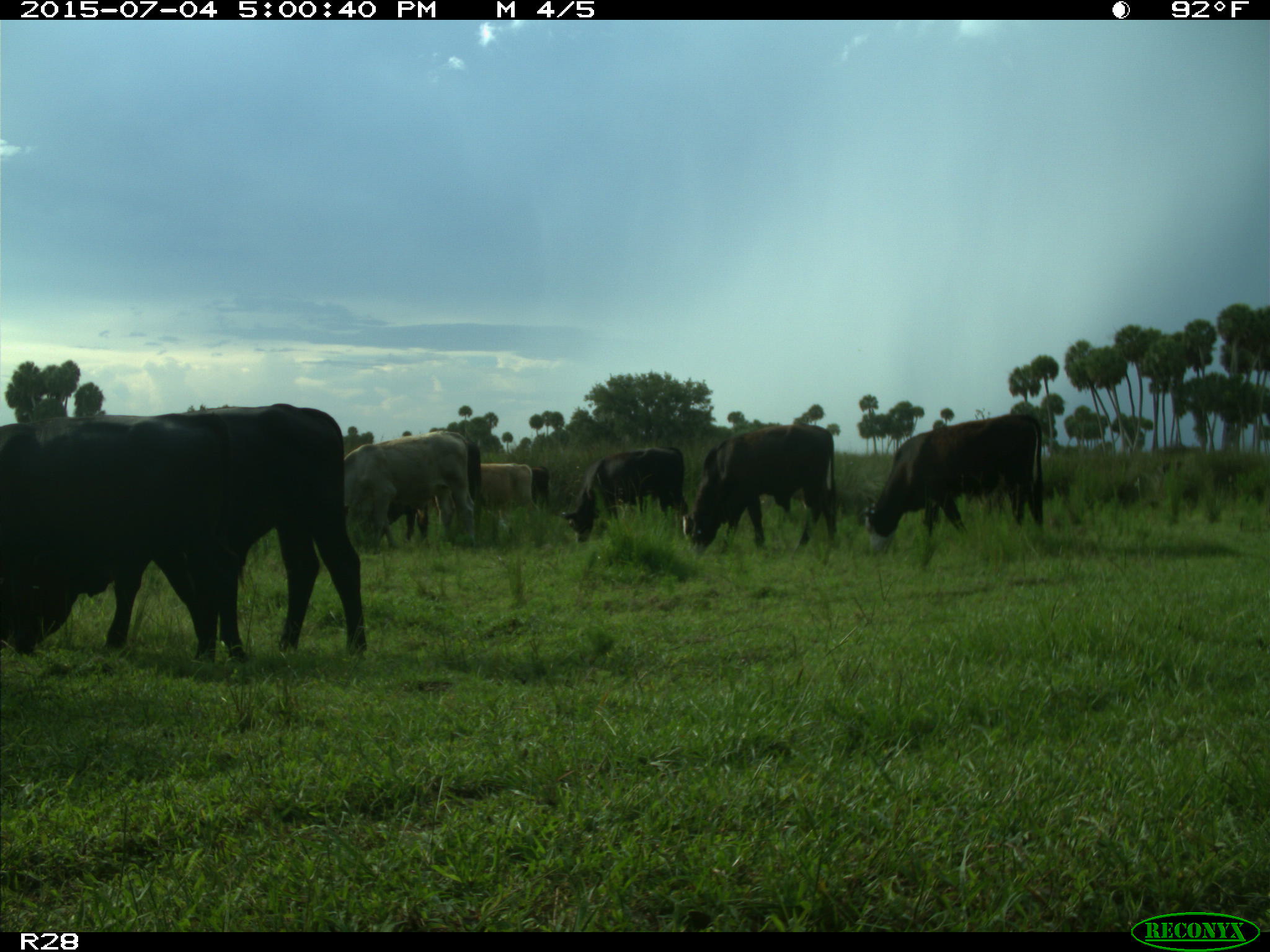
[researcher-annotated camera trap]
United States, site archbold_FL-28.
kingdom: Animalia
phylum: Chordata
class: Mammalia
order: Artiodactyla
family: Bovidae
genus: Bos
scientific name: Bos taurus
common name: domestic cow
Bos taurus (domestic cow).